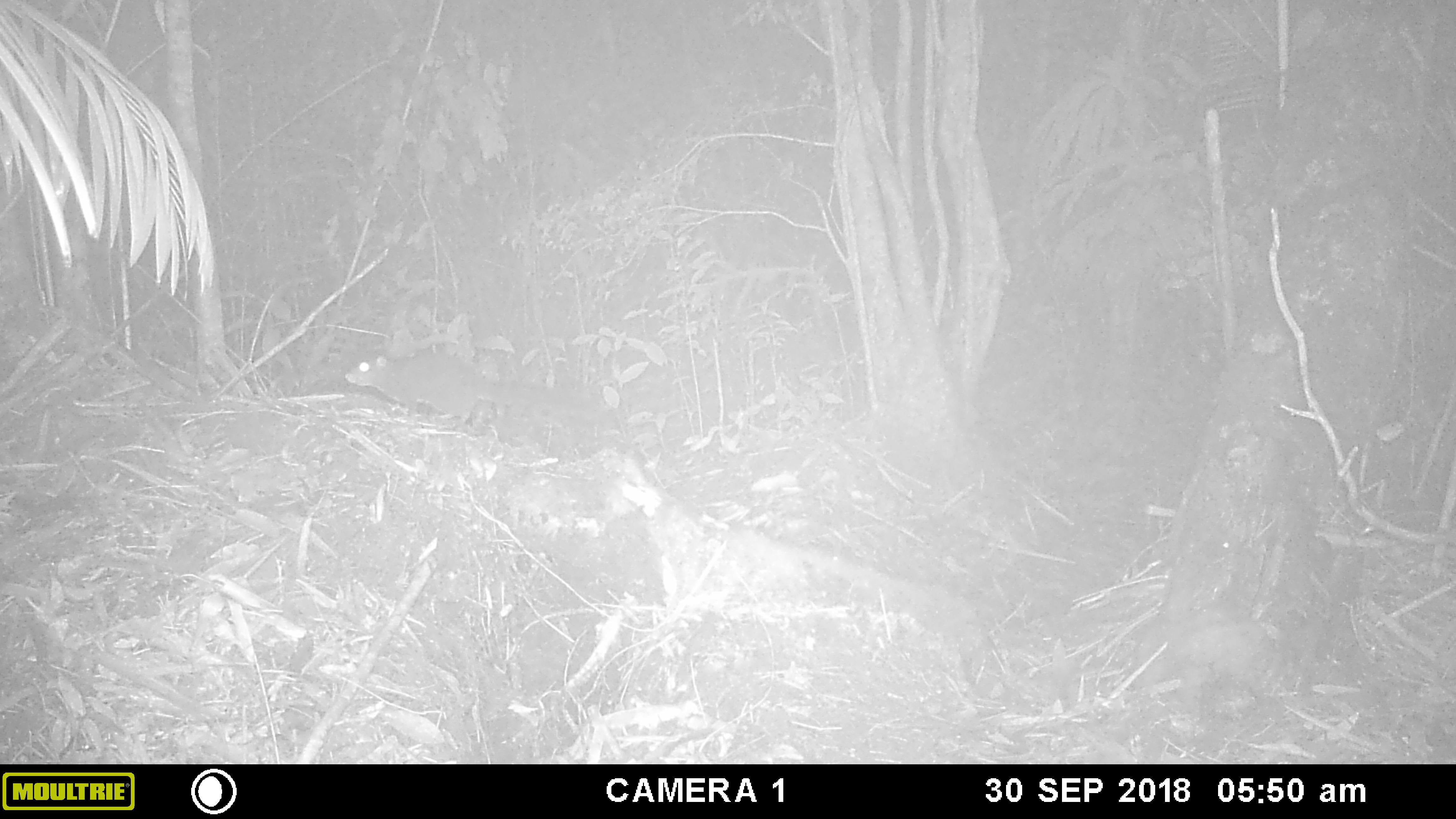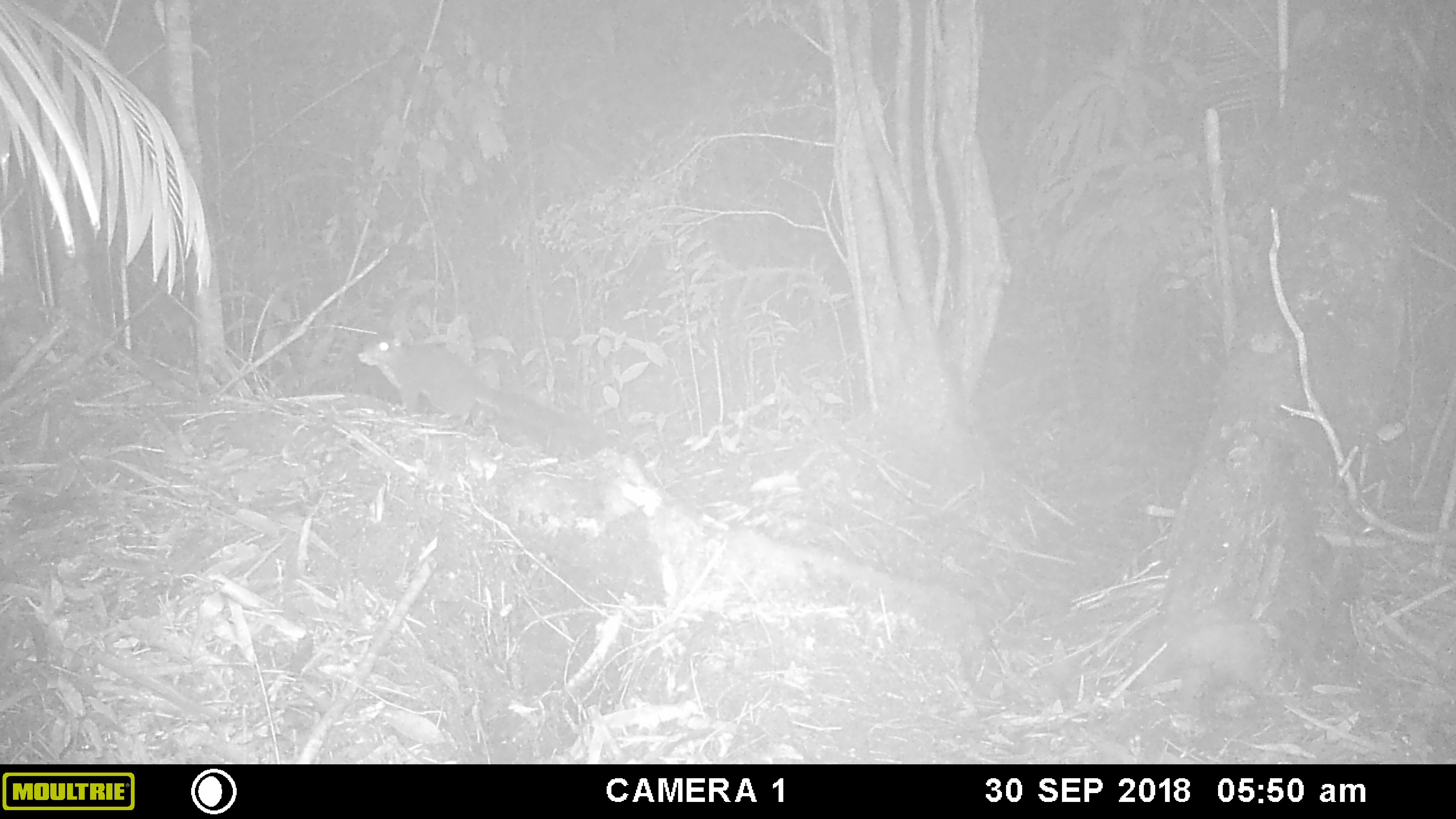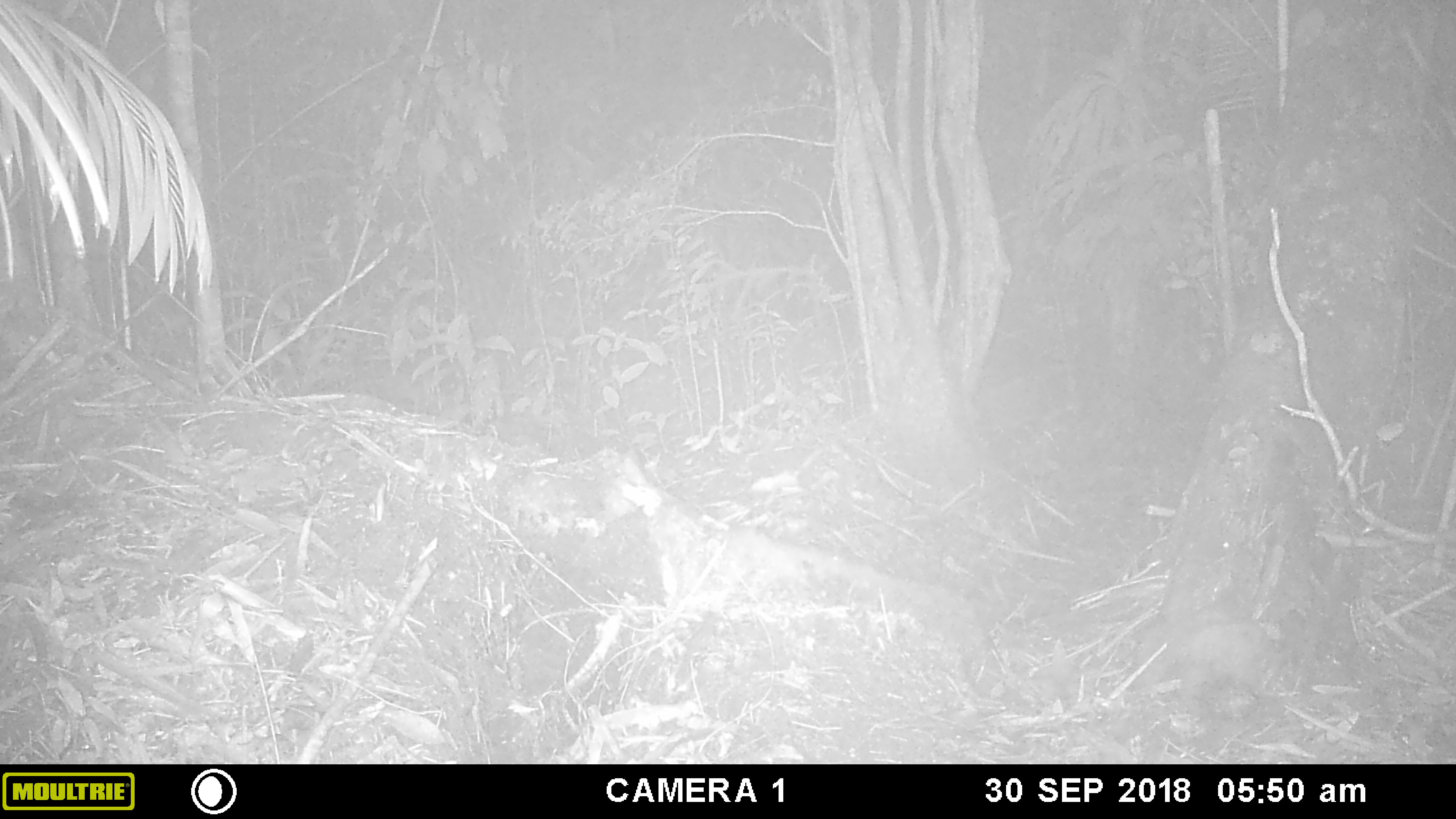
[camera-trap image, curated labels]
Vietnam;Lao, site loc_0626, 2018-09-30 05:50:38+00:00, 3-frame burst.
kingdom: Animalia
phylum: Chordata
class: Mammalia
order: Rodentia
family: Sciuridae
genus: Dremomys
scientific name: Dremomys rufigenis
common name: red-cheeked squirrel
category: red cheeked squirrel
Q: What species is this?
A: Red cheeked squirrel (red-cheeked squirrel) (Dremomys rufigenis).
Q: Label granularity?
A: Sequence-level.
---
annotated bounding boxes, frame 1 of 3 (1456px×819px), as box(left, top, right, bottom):
red cheeked squirrel: box(343, 353, 615, 424)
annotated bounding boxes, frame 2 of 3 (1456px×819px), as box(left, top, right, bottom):
red cheeked squirrel: box(356, 327, 627, 452)